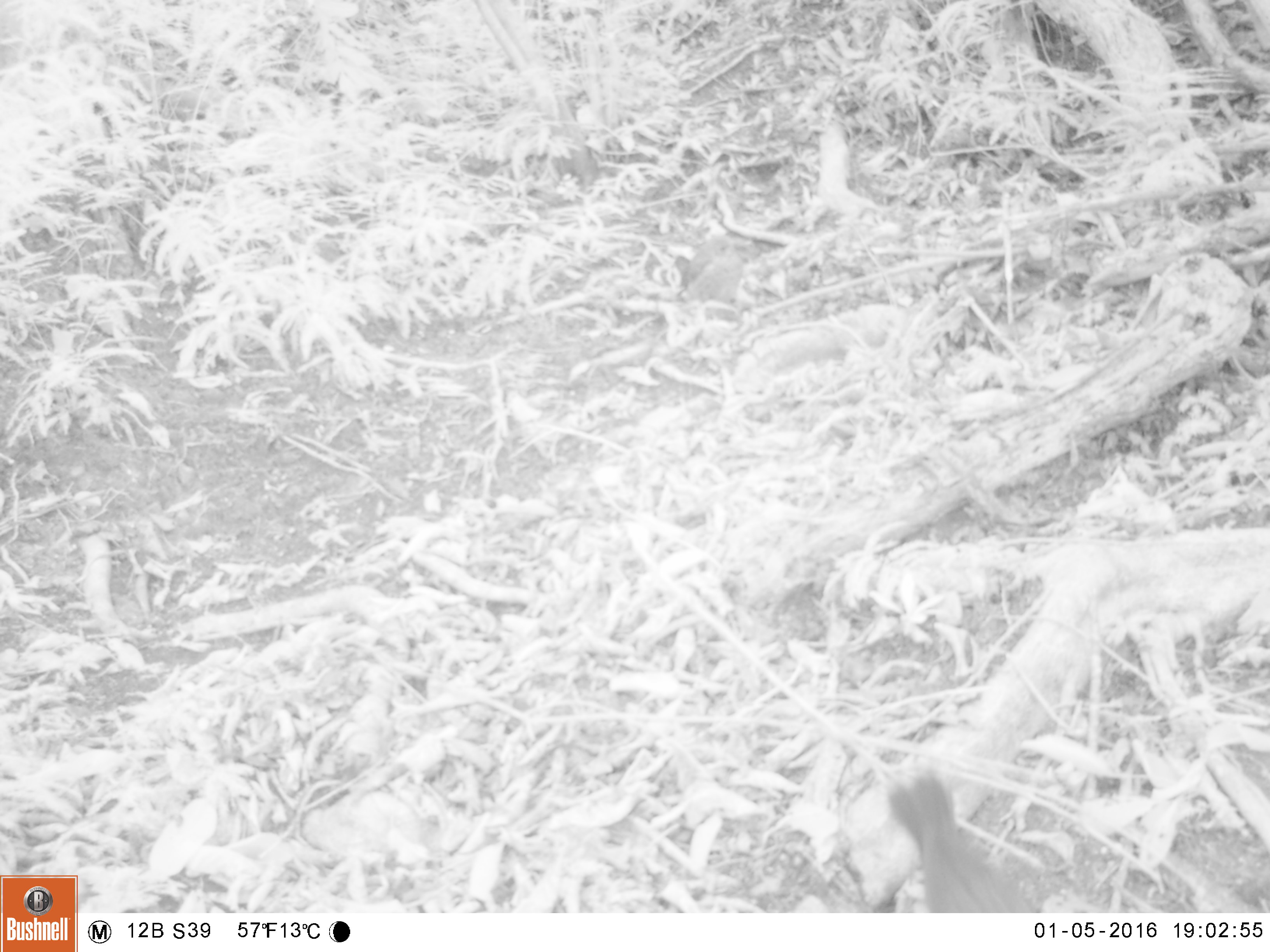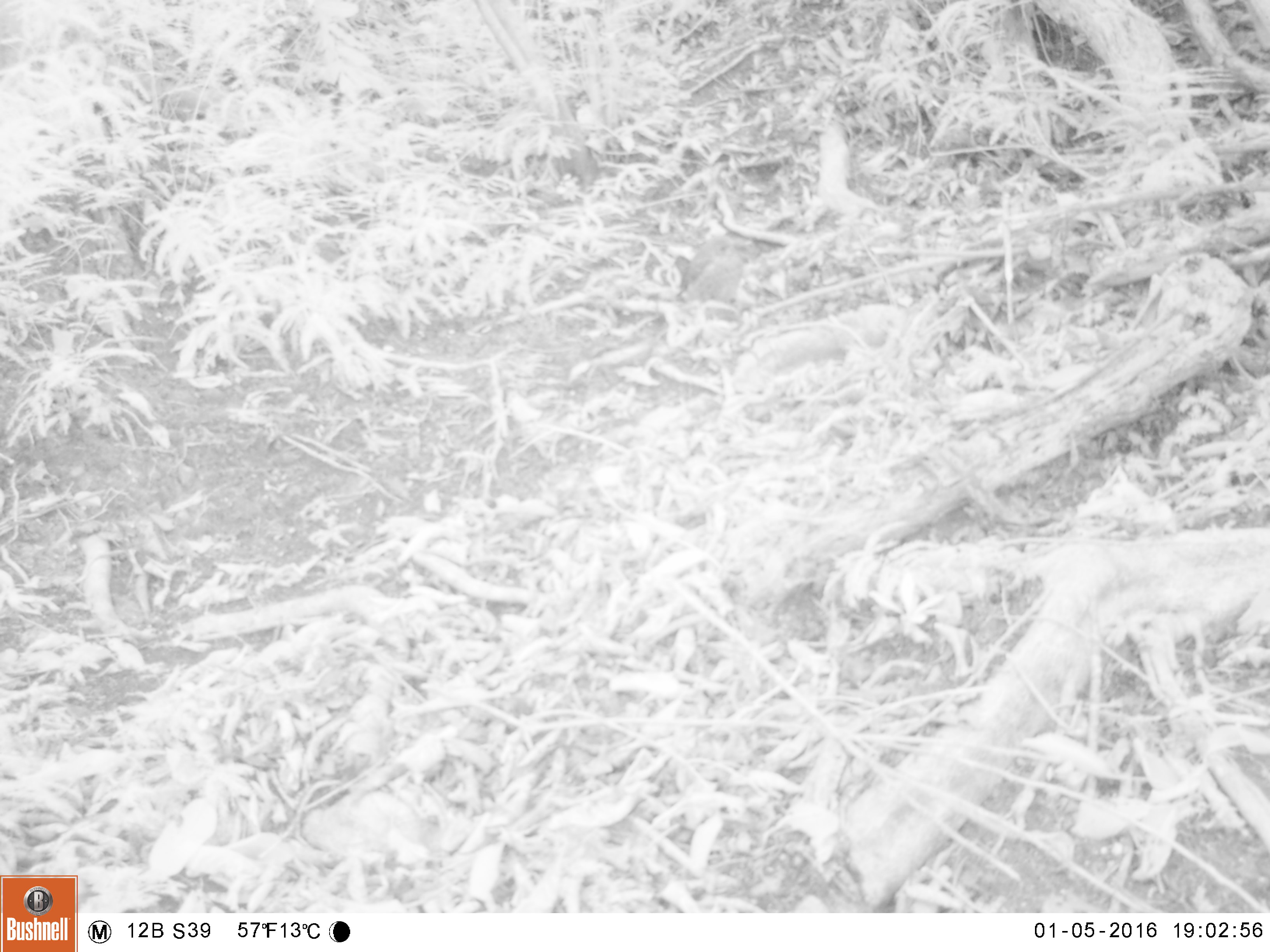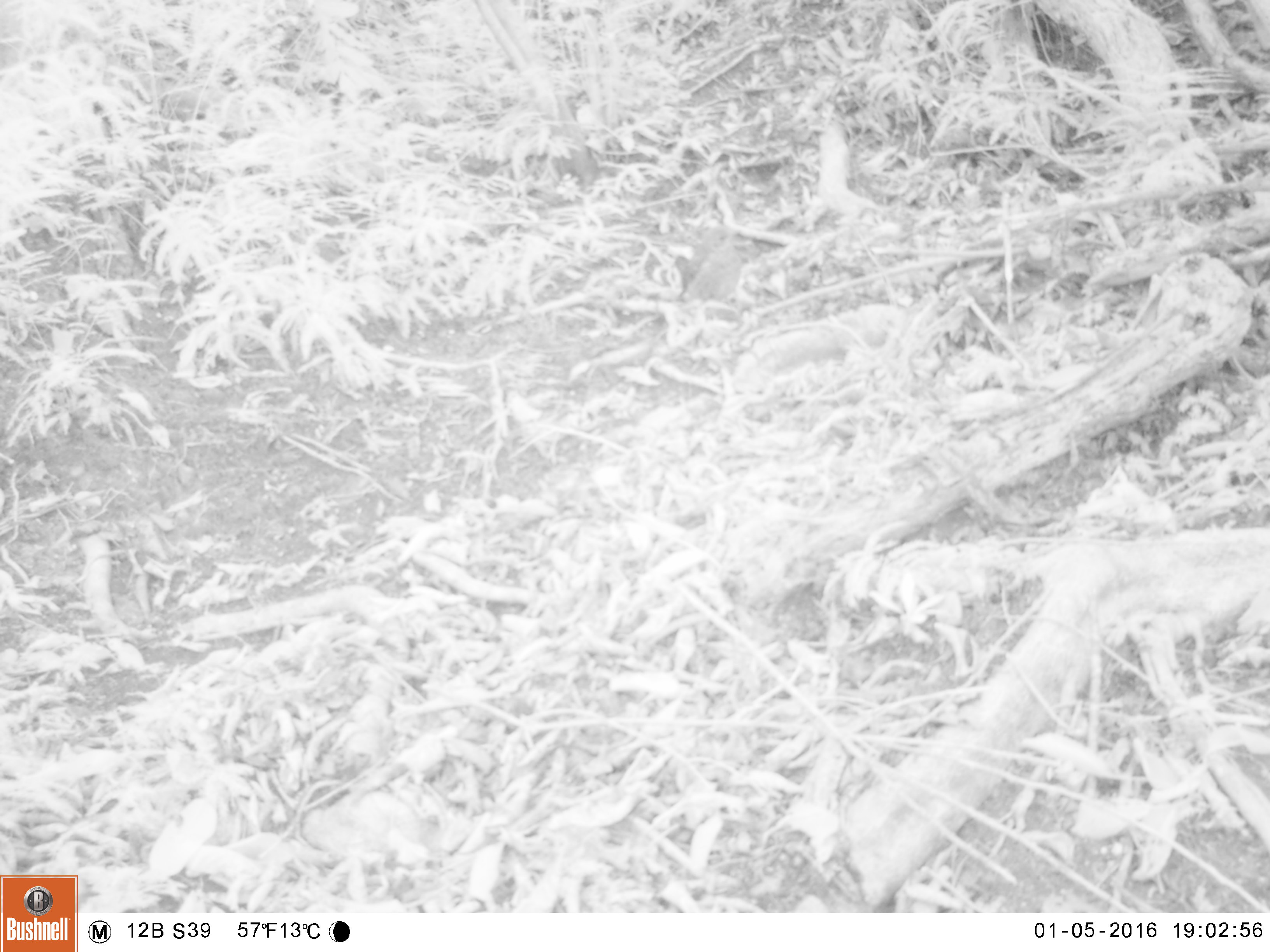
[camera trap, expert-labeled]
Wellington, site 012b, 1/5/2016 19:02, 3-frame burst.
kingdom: Animalia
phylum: Chordata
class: Aves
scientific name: Aves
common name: bird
Bird (Aves).